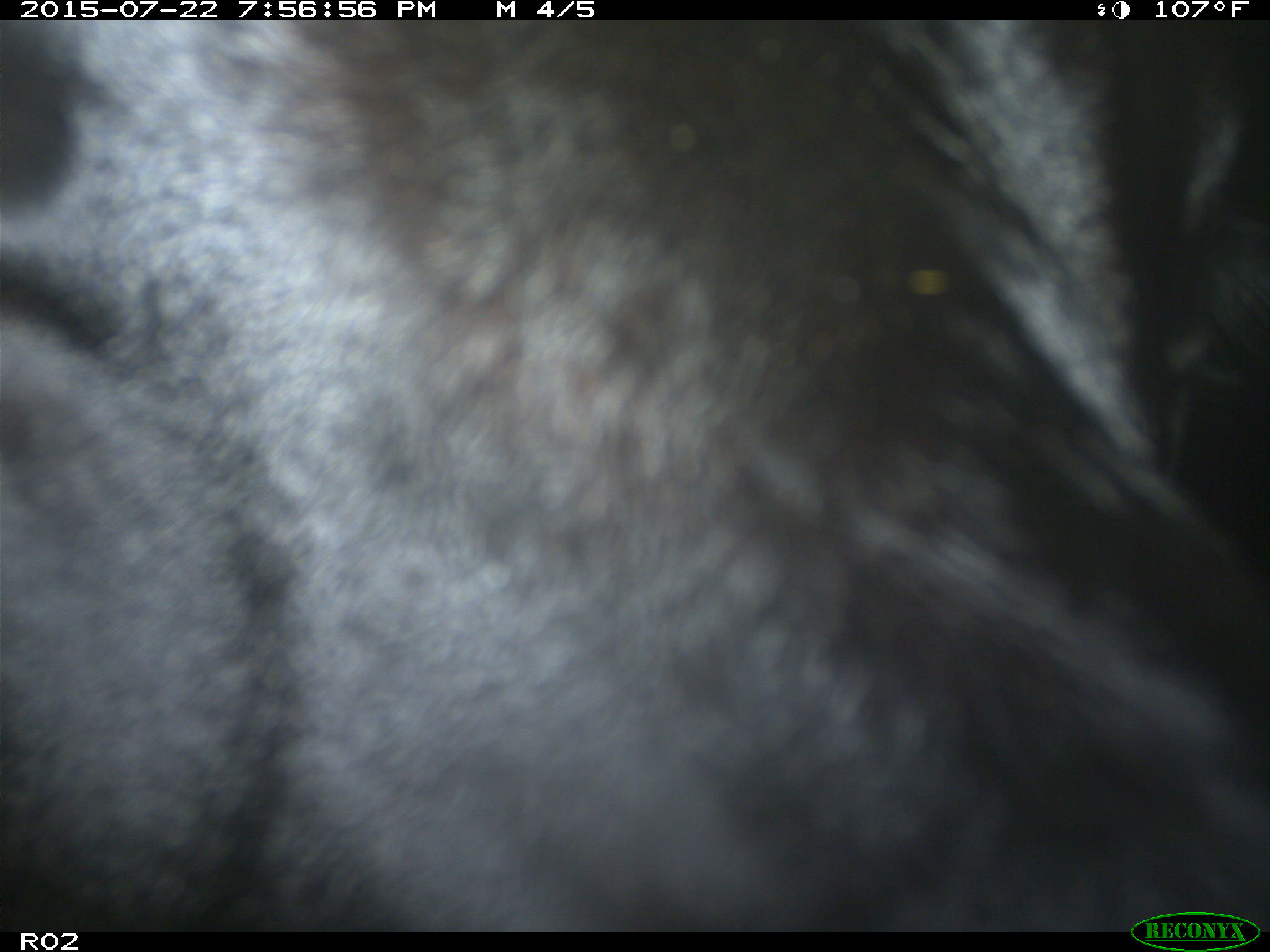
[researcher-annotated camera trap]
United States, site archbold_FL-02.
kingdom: Animalia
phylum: Chordata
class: Mammalia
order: Artiodactyla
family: Bovidae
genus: Bos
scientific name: Bos taurus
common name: domestic cow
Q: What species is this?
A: Bos taurus (domestic cow).